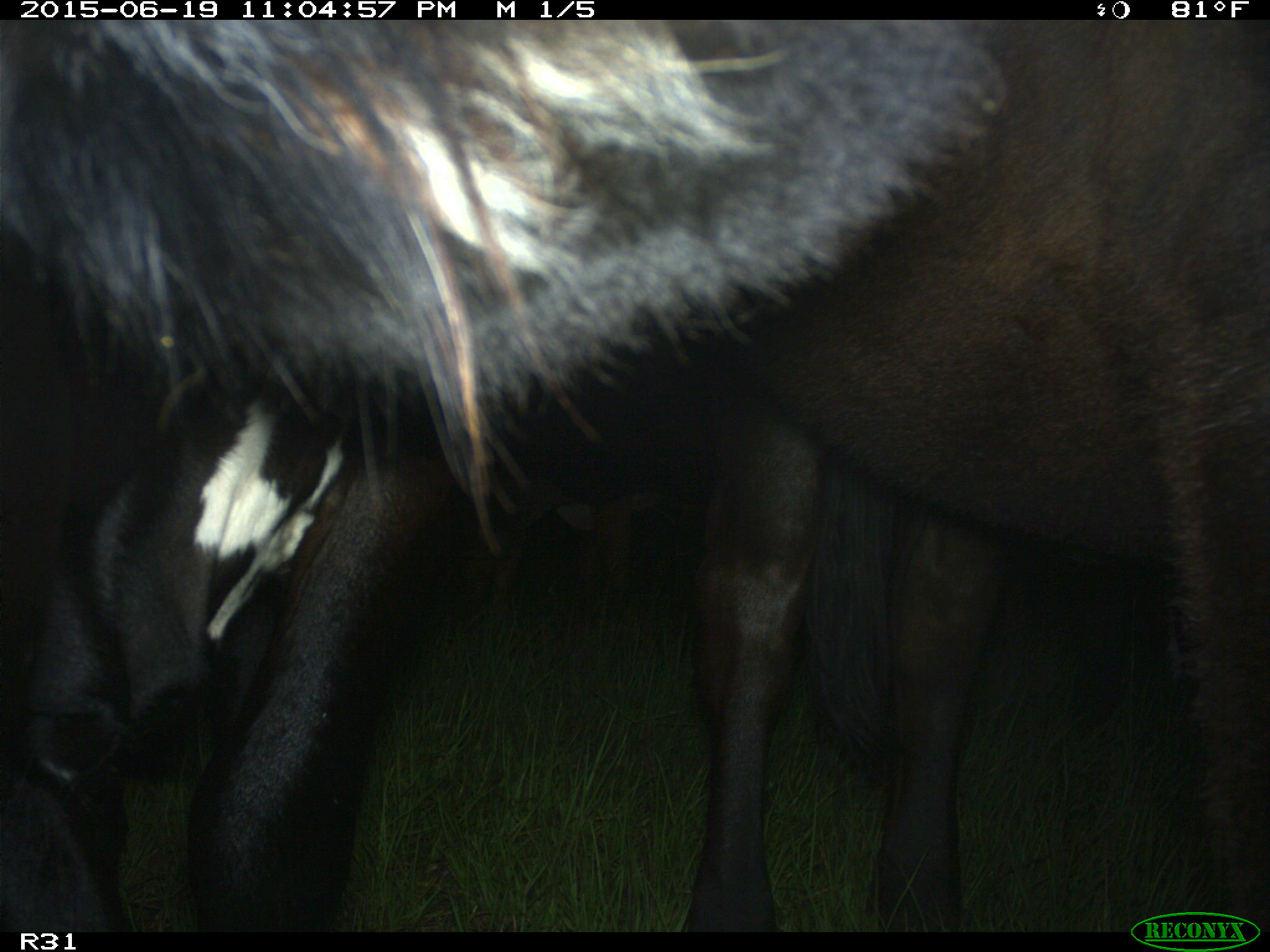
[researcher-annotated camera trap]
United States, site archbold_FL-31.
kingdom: Animalia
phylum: Chordata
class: Mammalia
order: Artiodactyla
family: Bovidae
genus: Bos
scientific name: Bos taurus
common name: domestic cow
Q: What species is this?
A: Bos taurus (domestic cow).